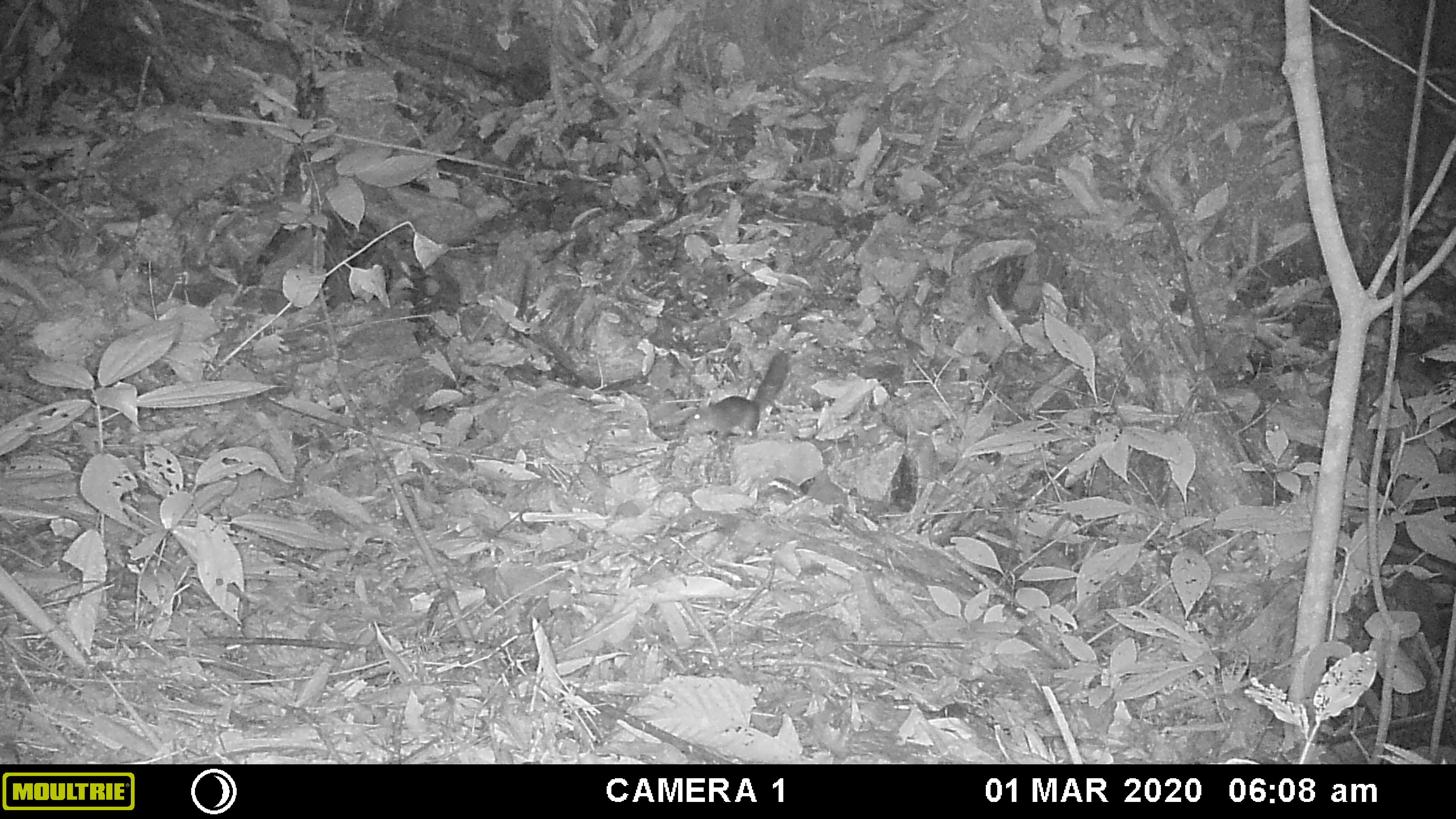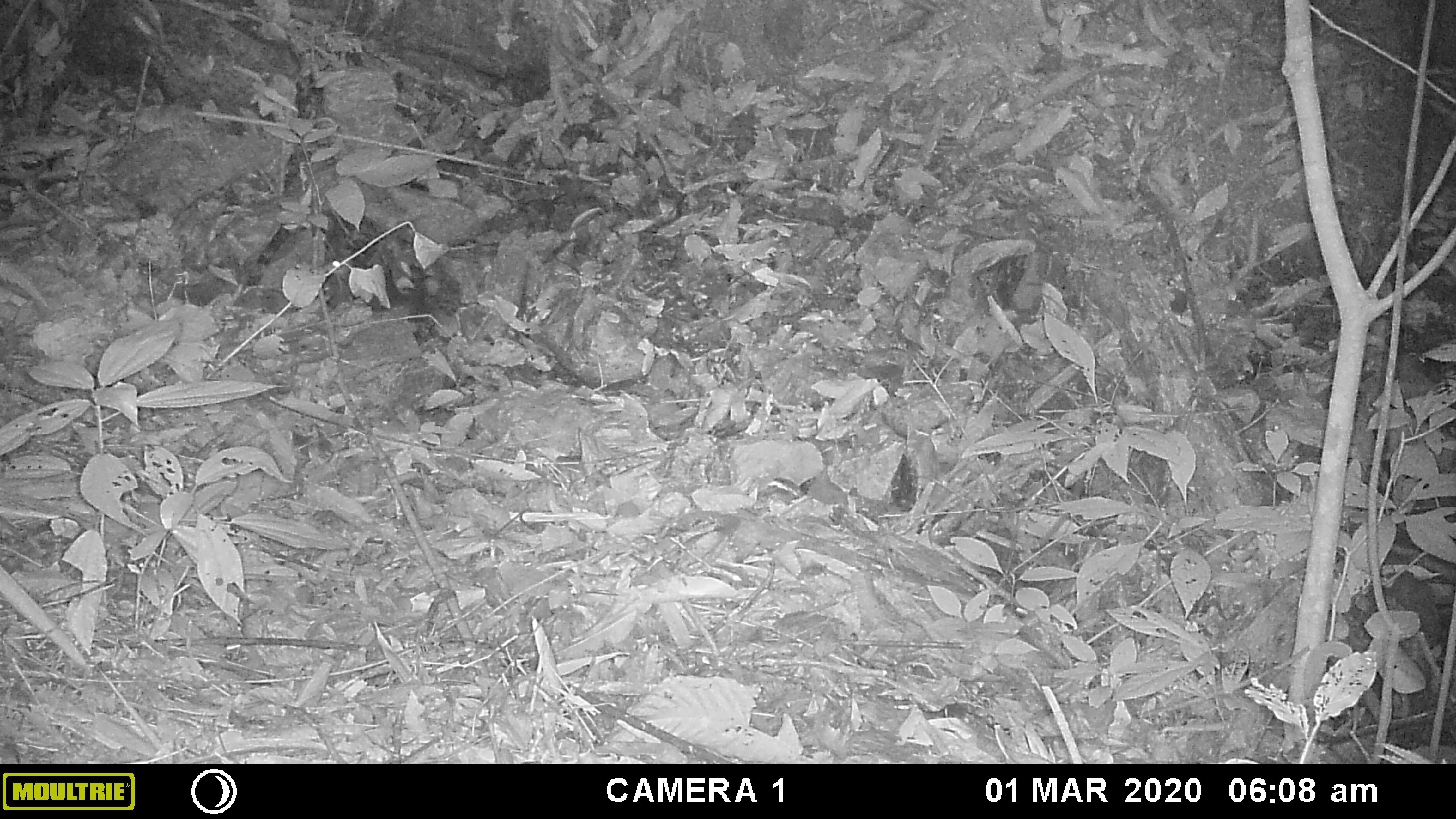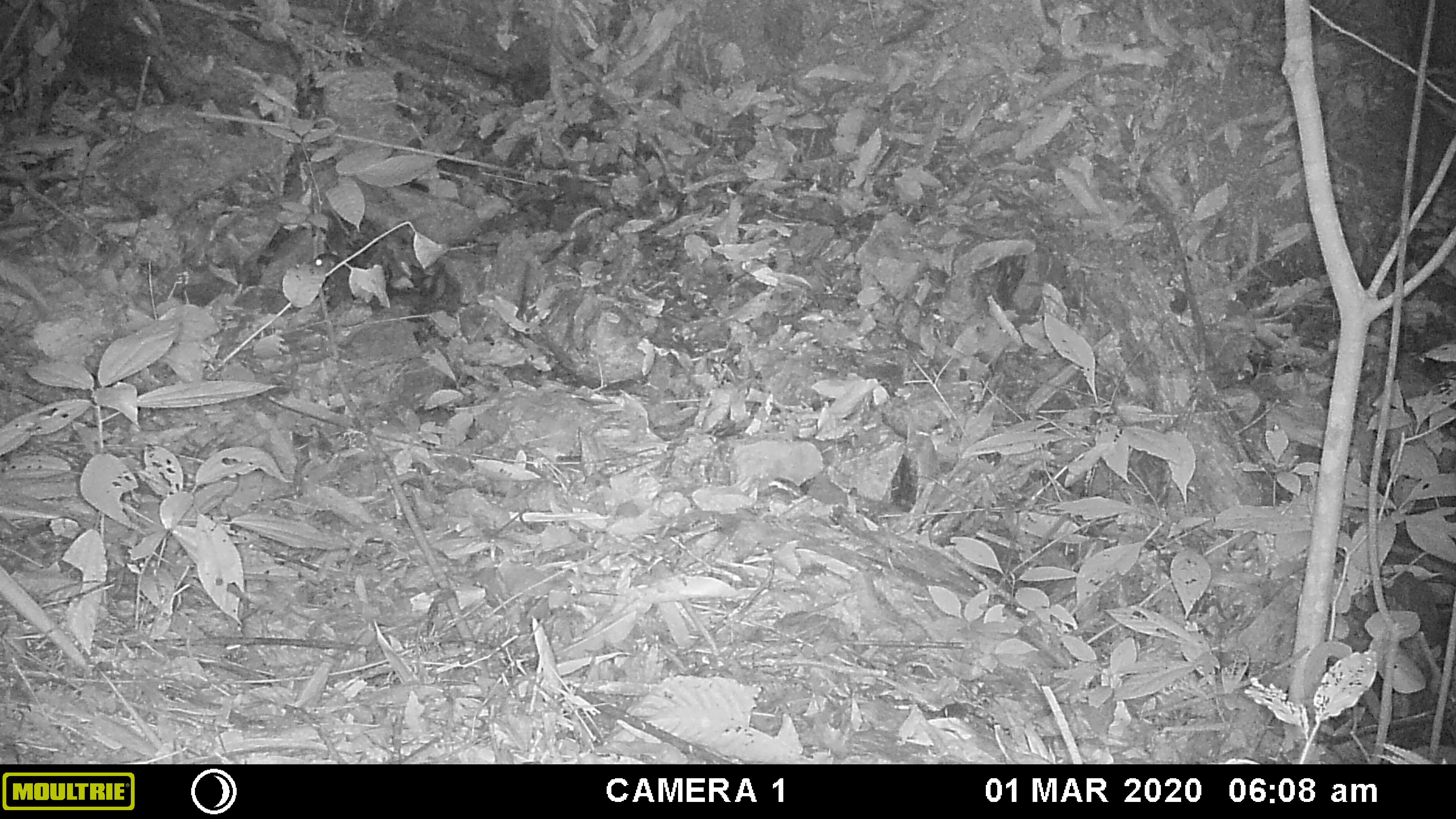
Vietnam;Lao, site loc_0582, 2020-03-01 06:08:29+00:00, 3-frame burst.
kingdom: Animalia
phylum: Chordata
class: Mammalia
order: Rodentia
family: Sciuridae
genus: Dremomys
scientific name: Dremomys rufigenis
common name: red-cheeked squirrel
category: red cheeked squirrel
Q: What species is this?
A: Red cheeked squirrel (red-cheeked squirrel) (Dremomys rufigenis).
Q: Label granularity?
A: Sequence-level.